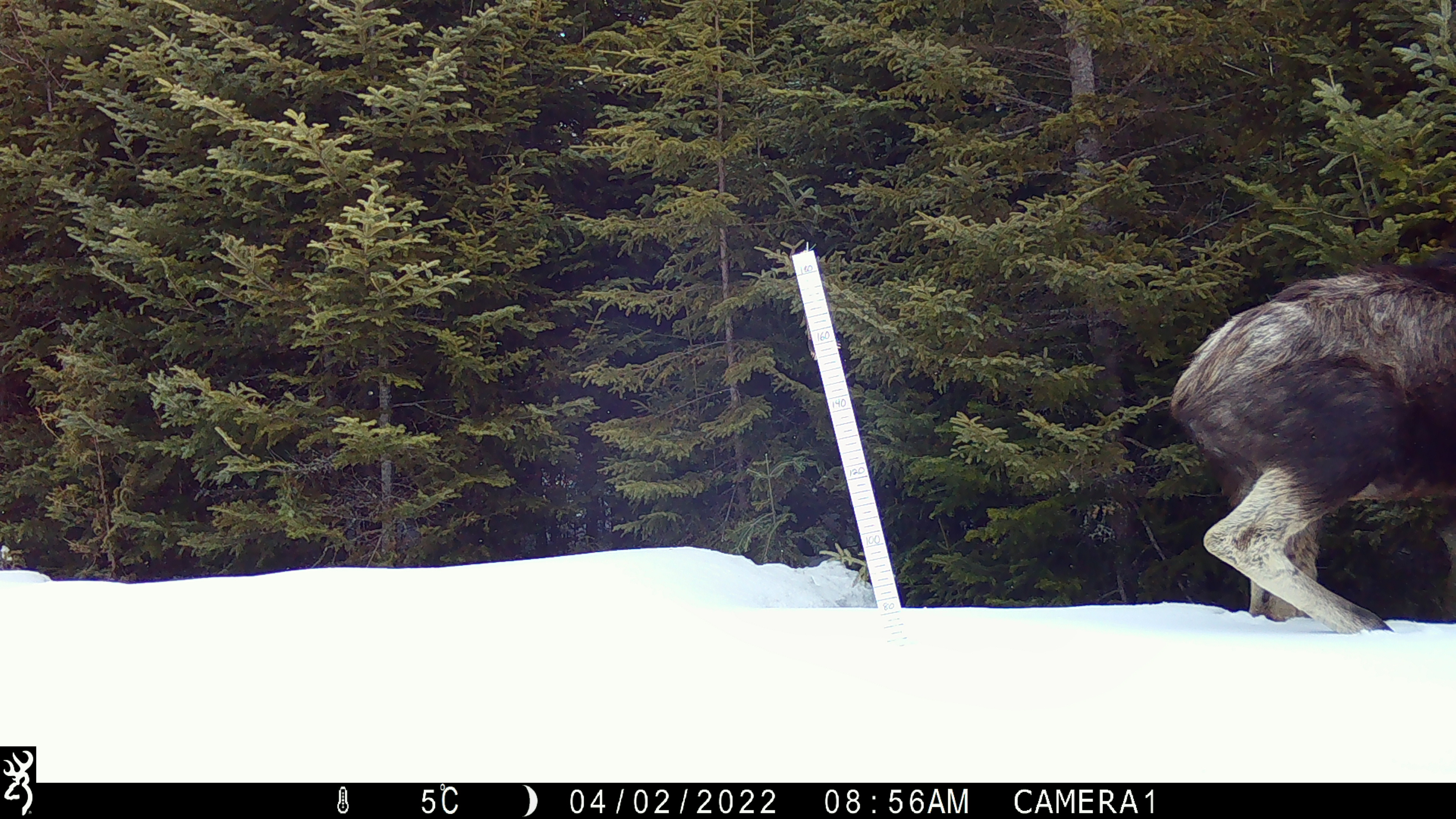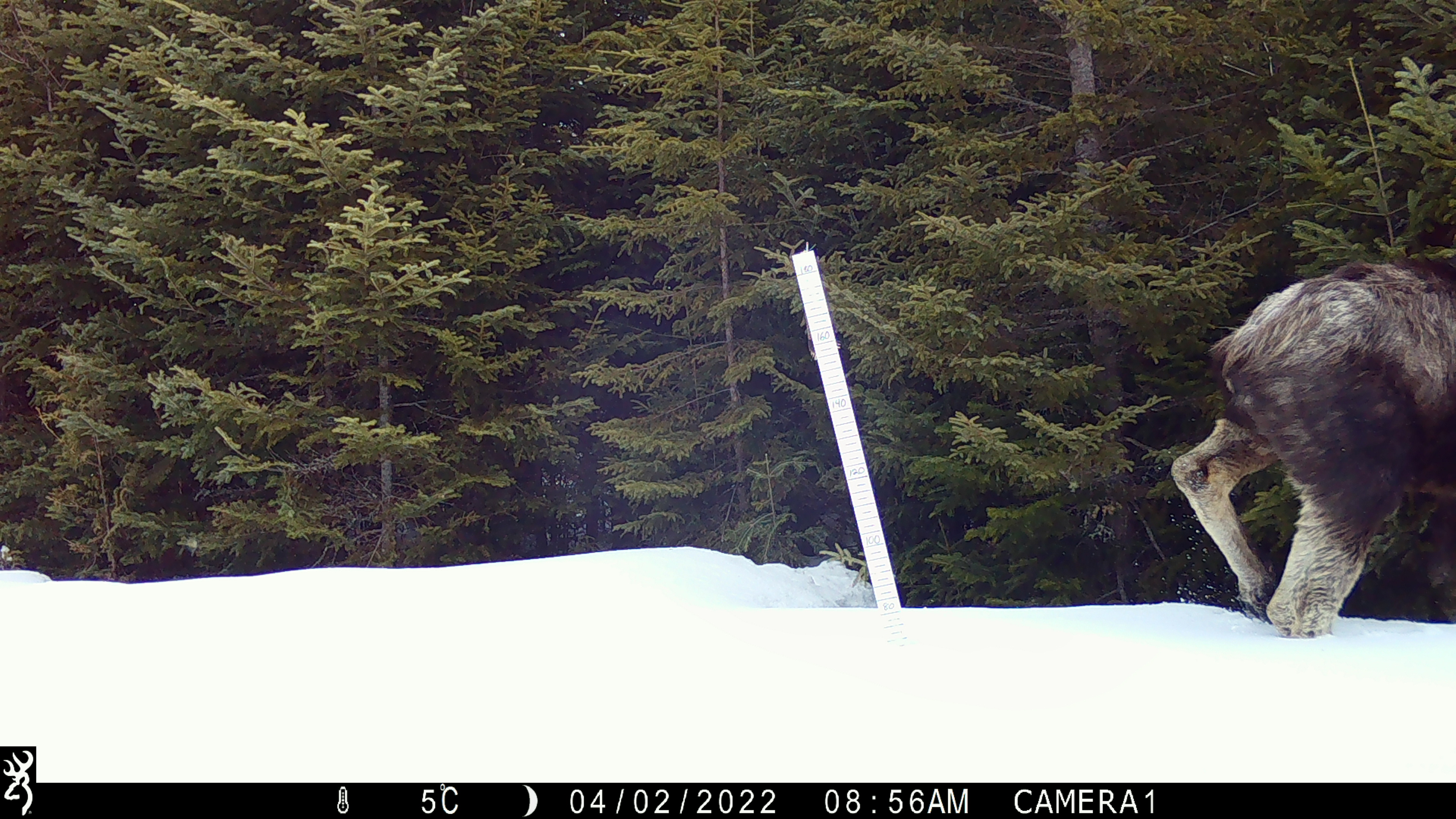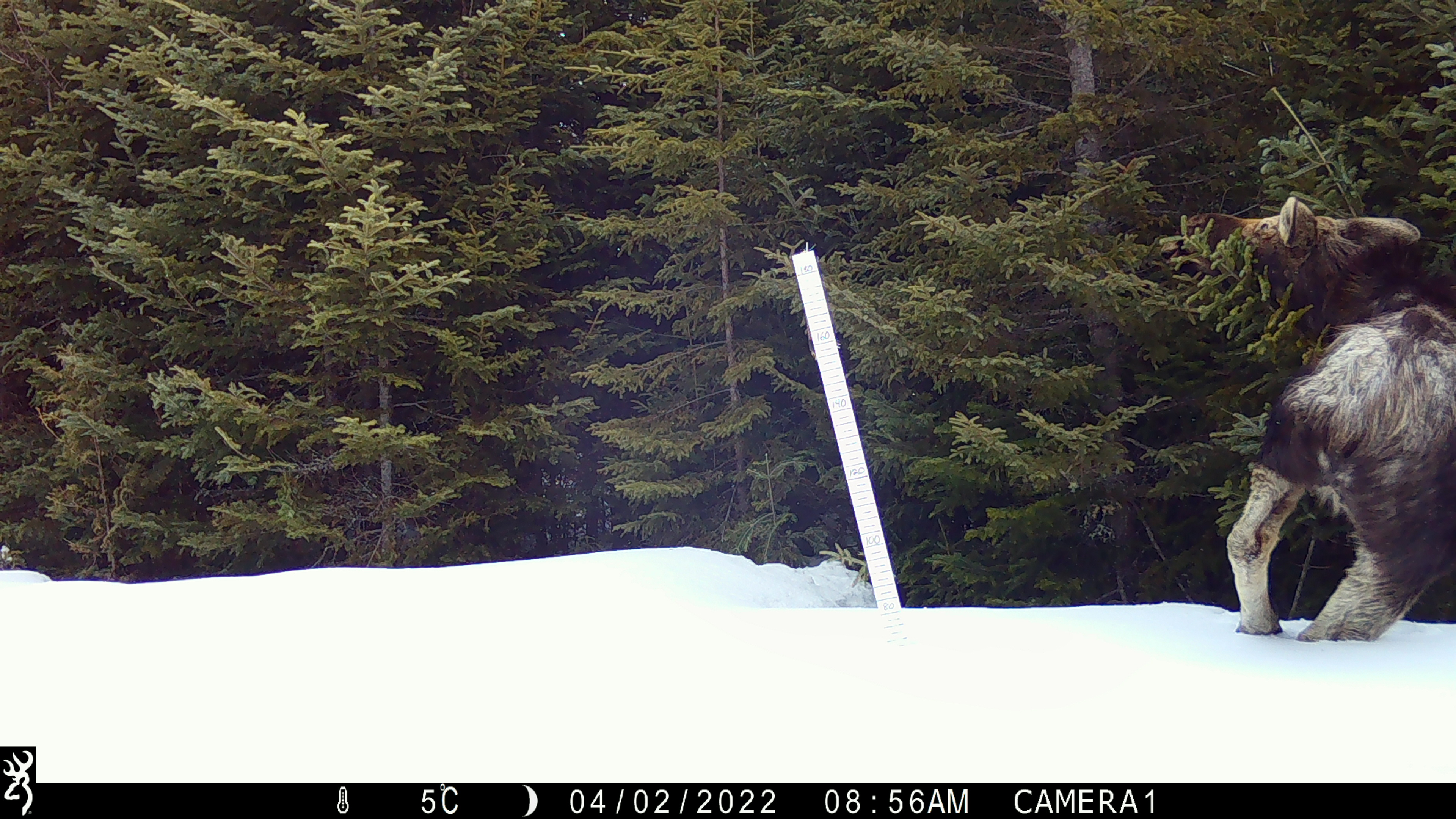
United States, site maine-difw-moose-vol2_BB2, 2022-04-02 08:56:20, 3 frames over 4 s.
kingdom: Animalia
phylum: Chordata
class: Mammalia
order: Artiodactyla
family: Cervidae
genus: Alces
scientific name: Alces alces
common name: moose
Moose (Alces alces).